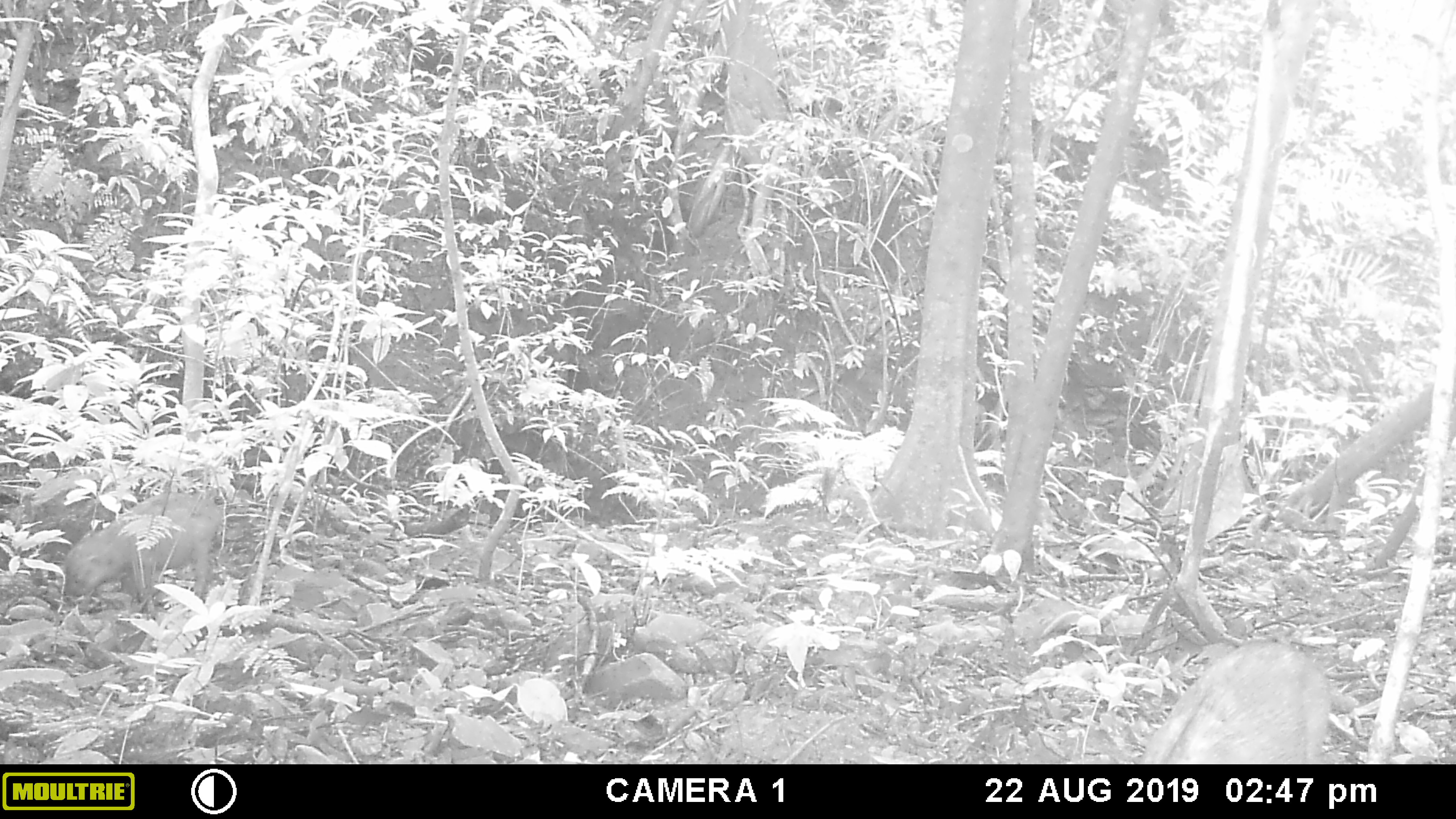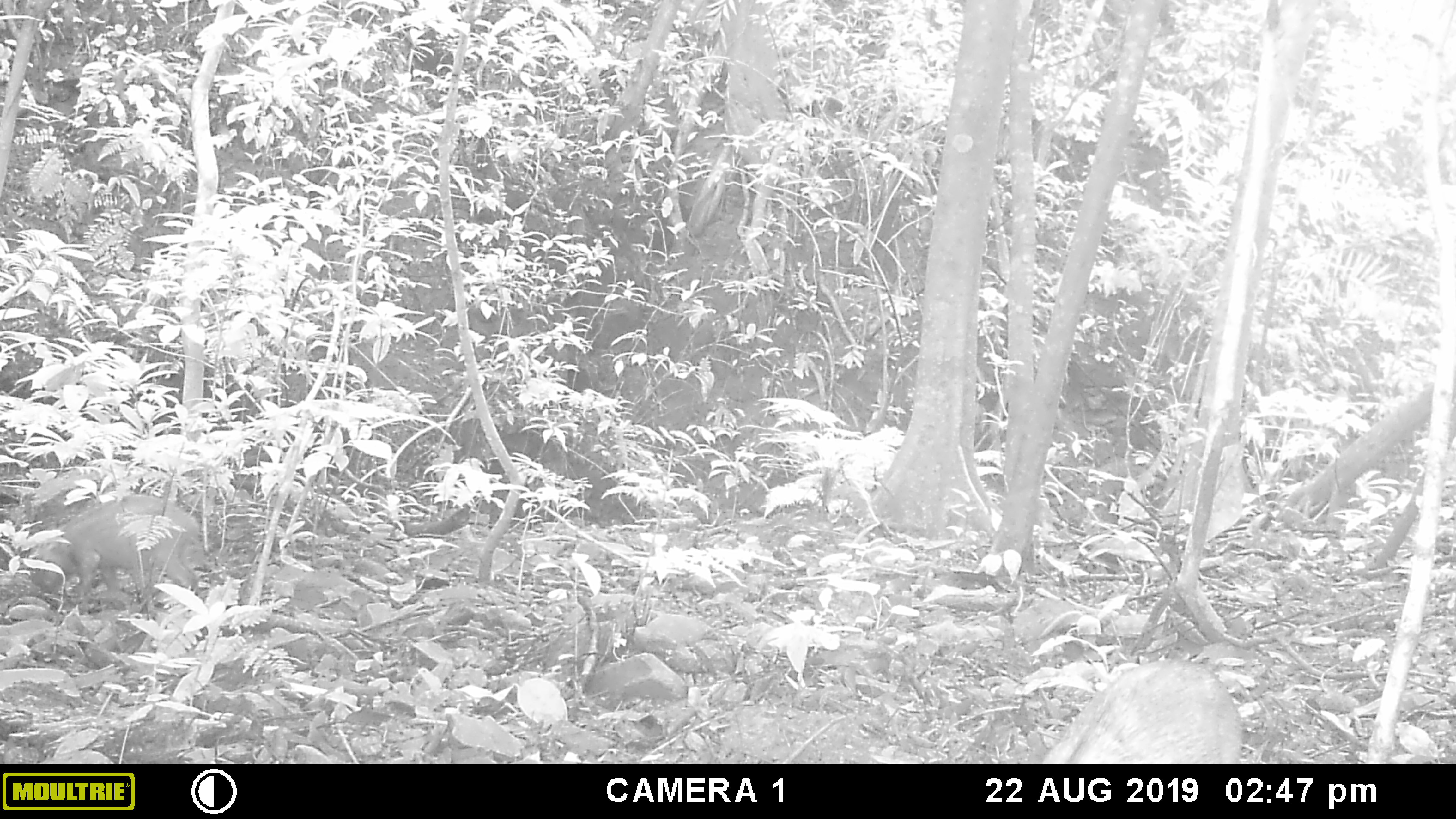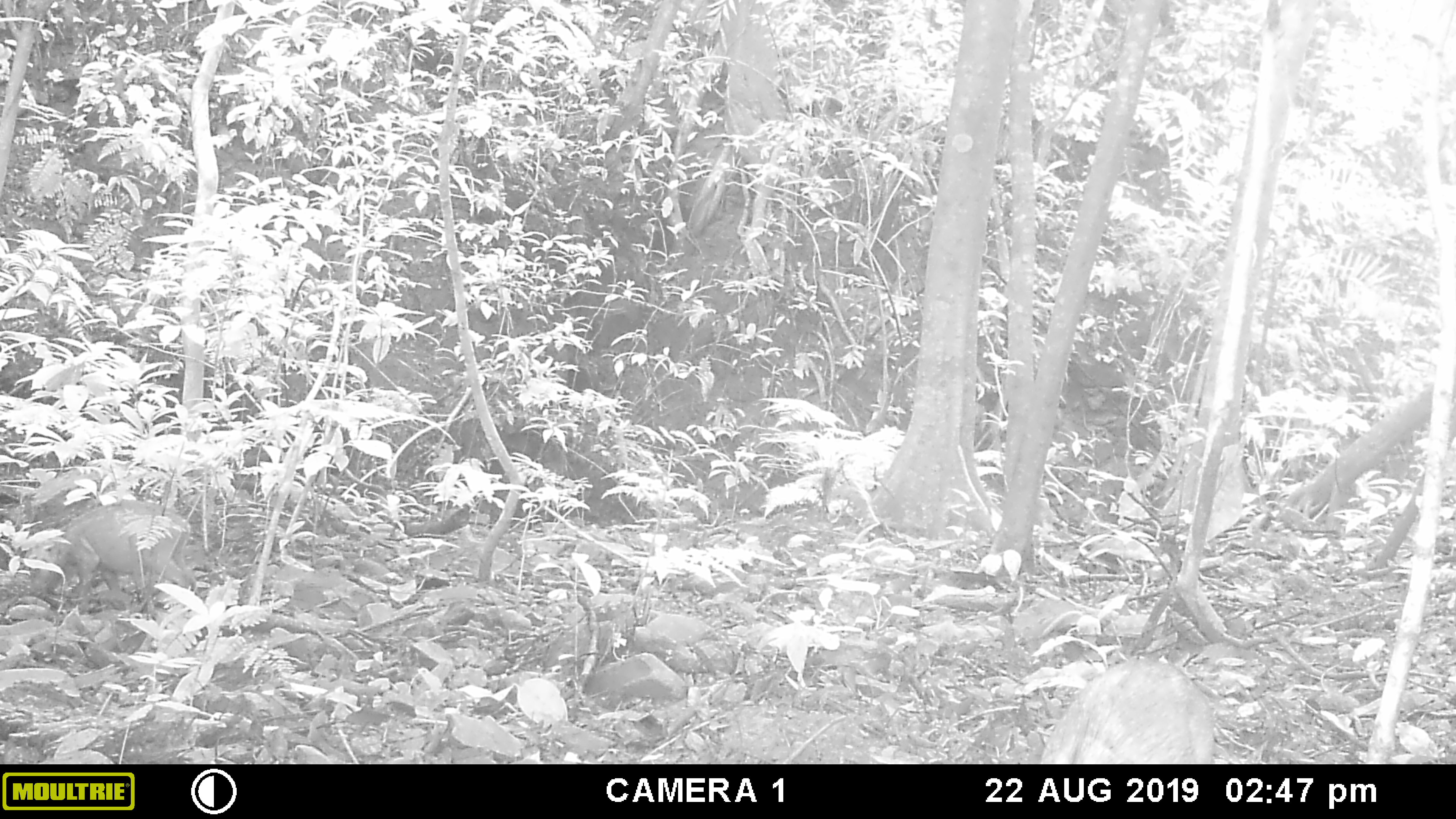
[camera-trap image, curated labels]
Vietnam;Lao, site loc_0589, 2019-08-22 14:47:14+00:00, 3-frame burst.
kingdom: Animalia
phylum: Chordata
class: Mammalia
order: Artiodactyla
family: Suidae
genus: Sus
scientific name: Sus scrofa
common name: eurasian wild pig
Eurasian wild pig (Sus scrofa). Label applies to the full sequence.